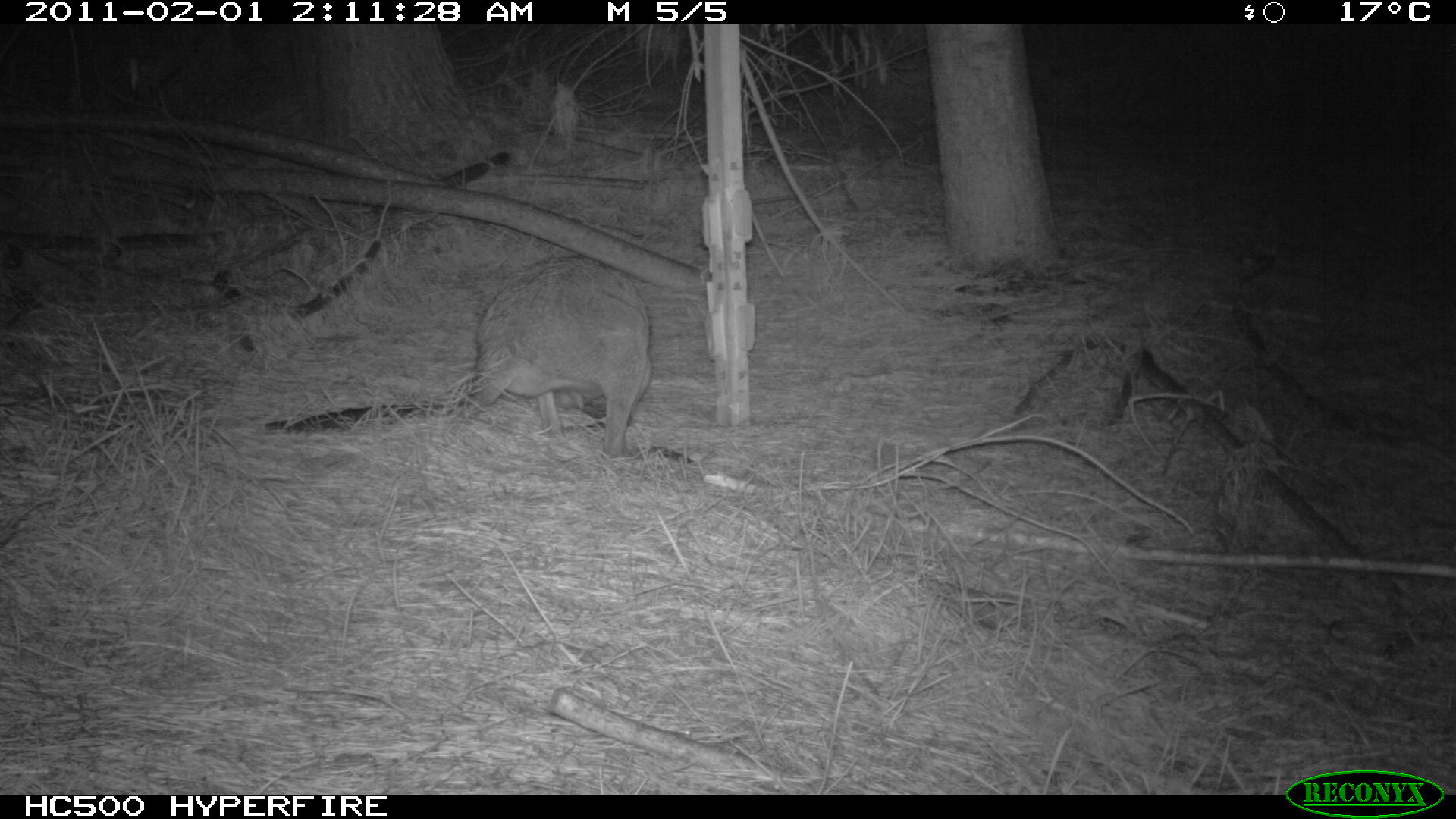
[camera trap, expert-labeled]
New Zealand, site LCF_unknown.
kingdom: Animalia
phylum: Chordata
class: Mammalia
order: Diprotodontia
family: Macropodidae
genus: Notamacropus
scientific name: Notamacropus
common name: wallaby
Wallaby (Notamacropus).